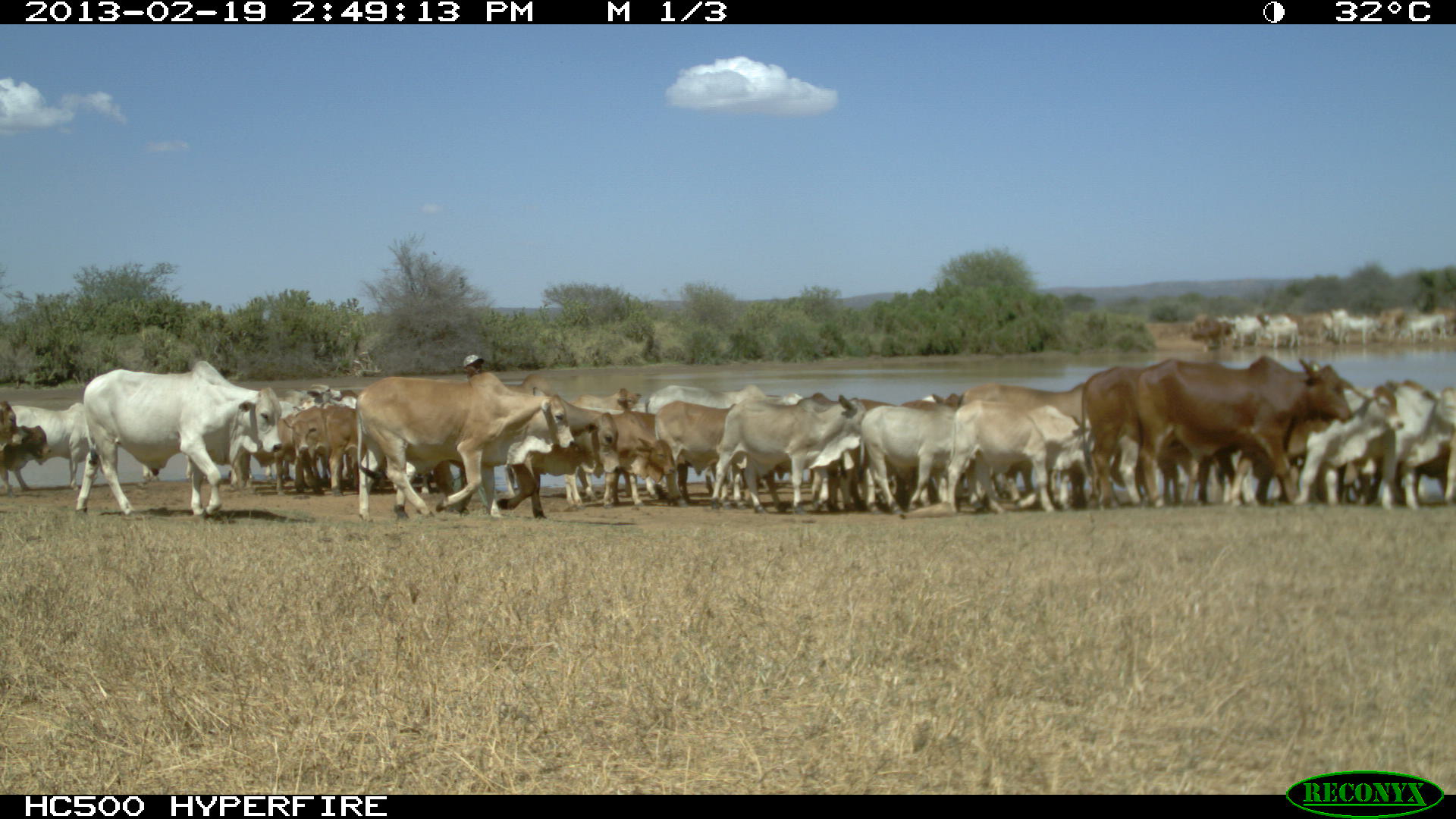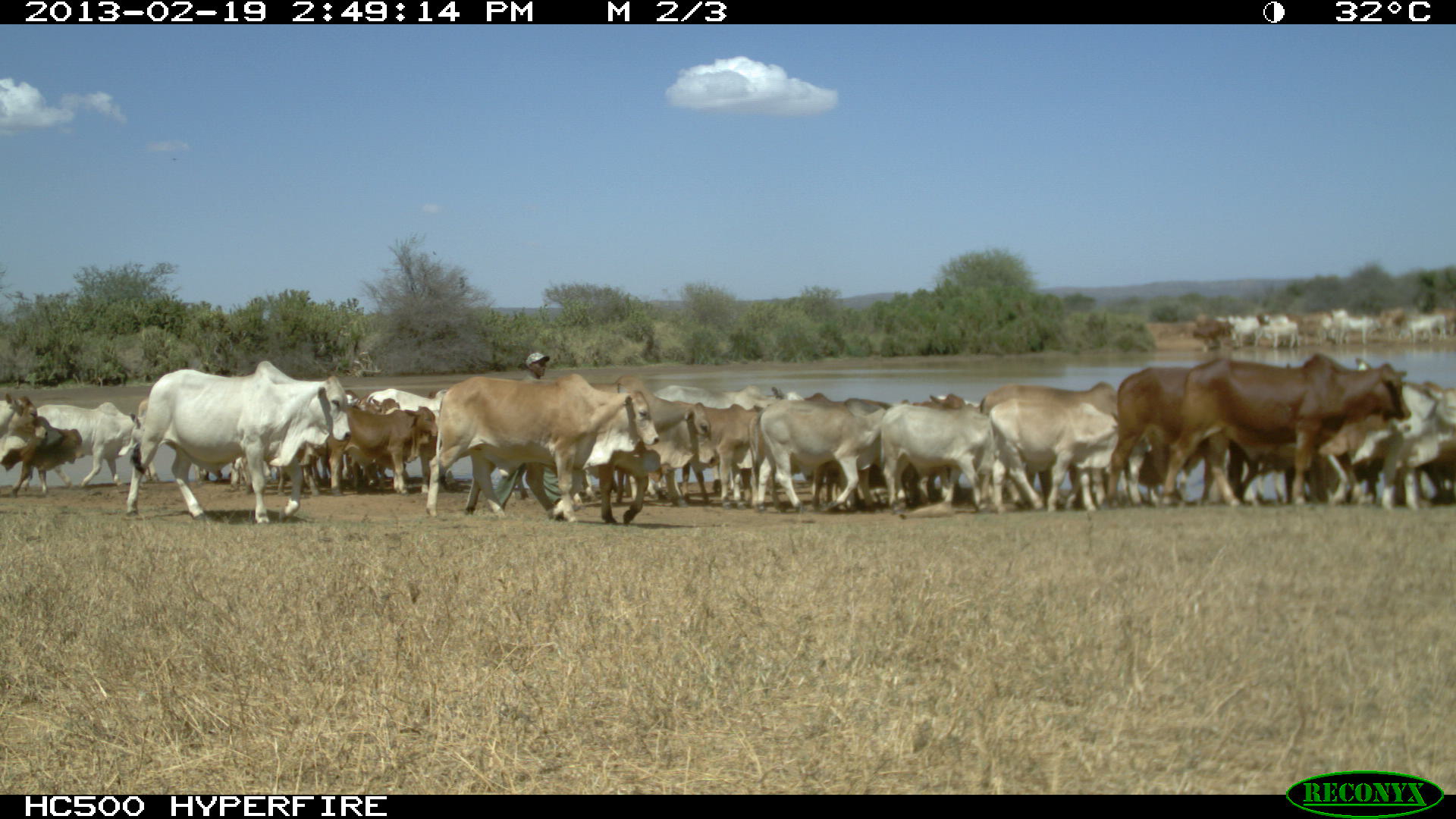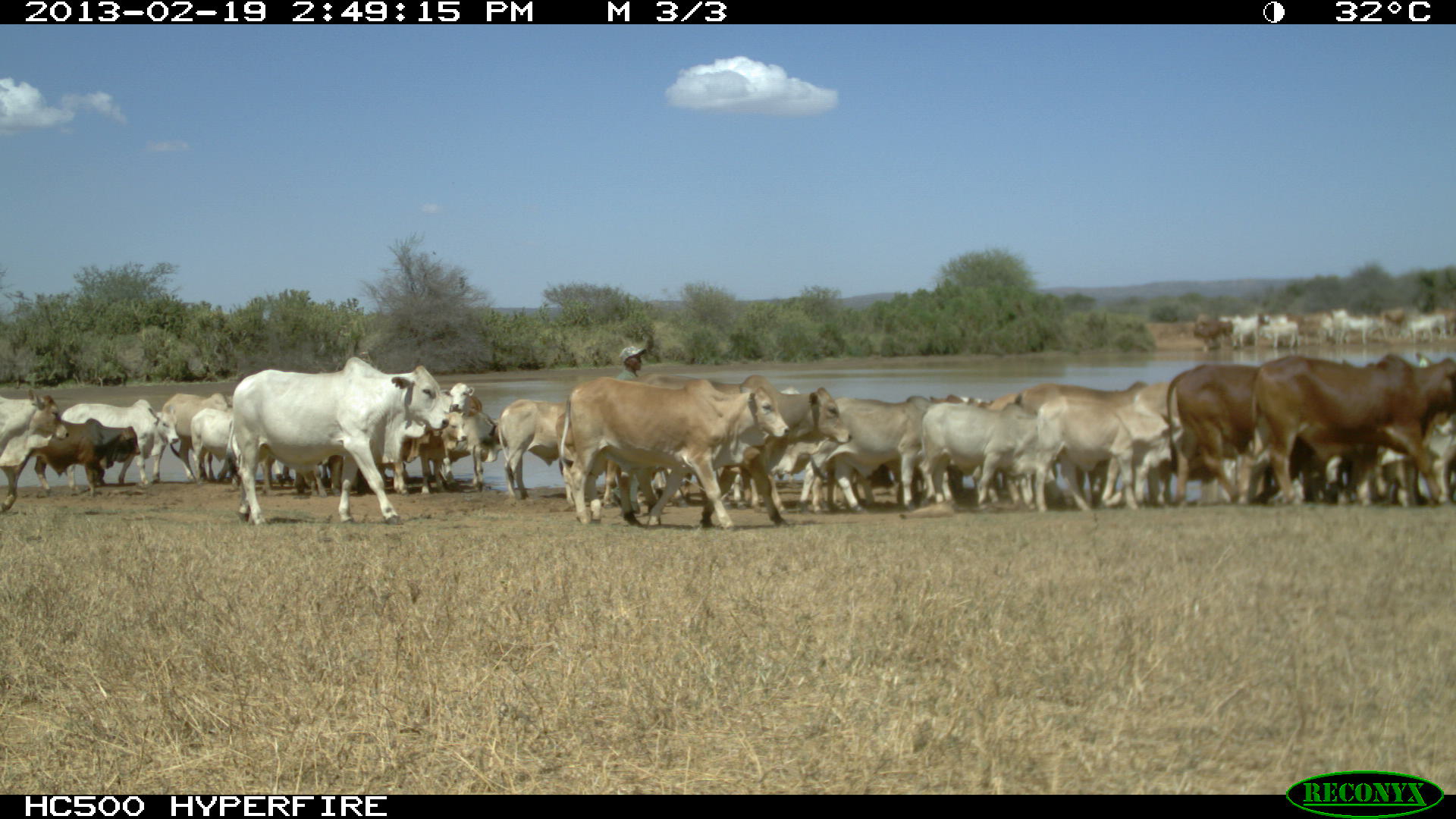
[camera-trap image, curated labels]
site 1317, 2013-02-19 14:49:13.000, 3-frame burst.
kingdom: Animalia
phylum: Chordata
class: Mammalia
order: Artiodactyla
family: Bovidae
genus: Bos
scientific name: Bos taurus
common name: domestic cattle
Bos taurus (domestic cattle), count 1.